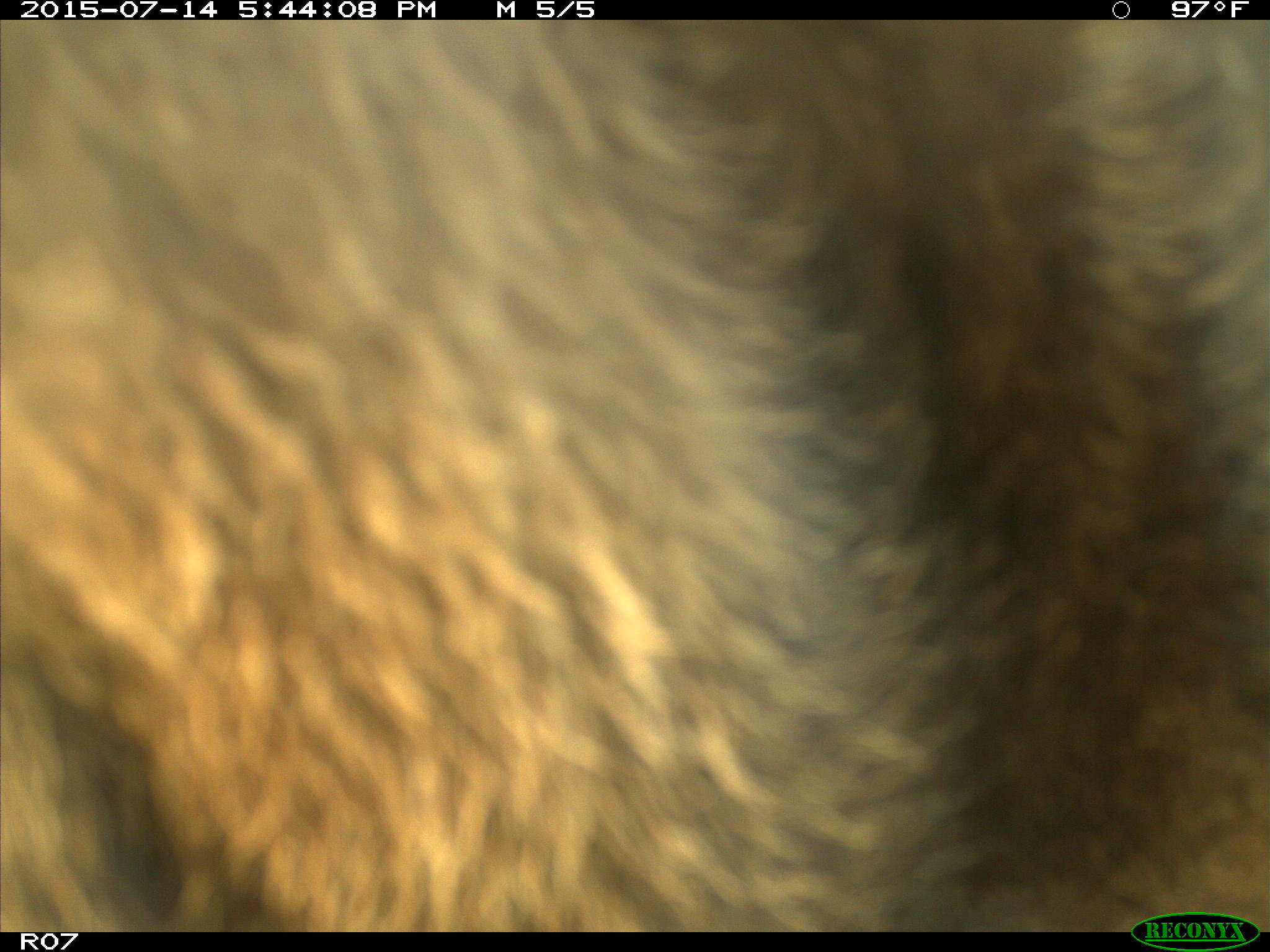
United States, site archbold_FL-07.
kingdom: Animalia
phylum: Chordata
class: Mammalia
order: Artiodactyla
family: Bovidae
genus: Bos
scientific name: Bos taurus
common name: domestic cow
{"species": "Bos taurus (domestic cow)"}